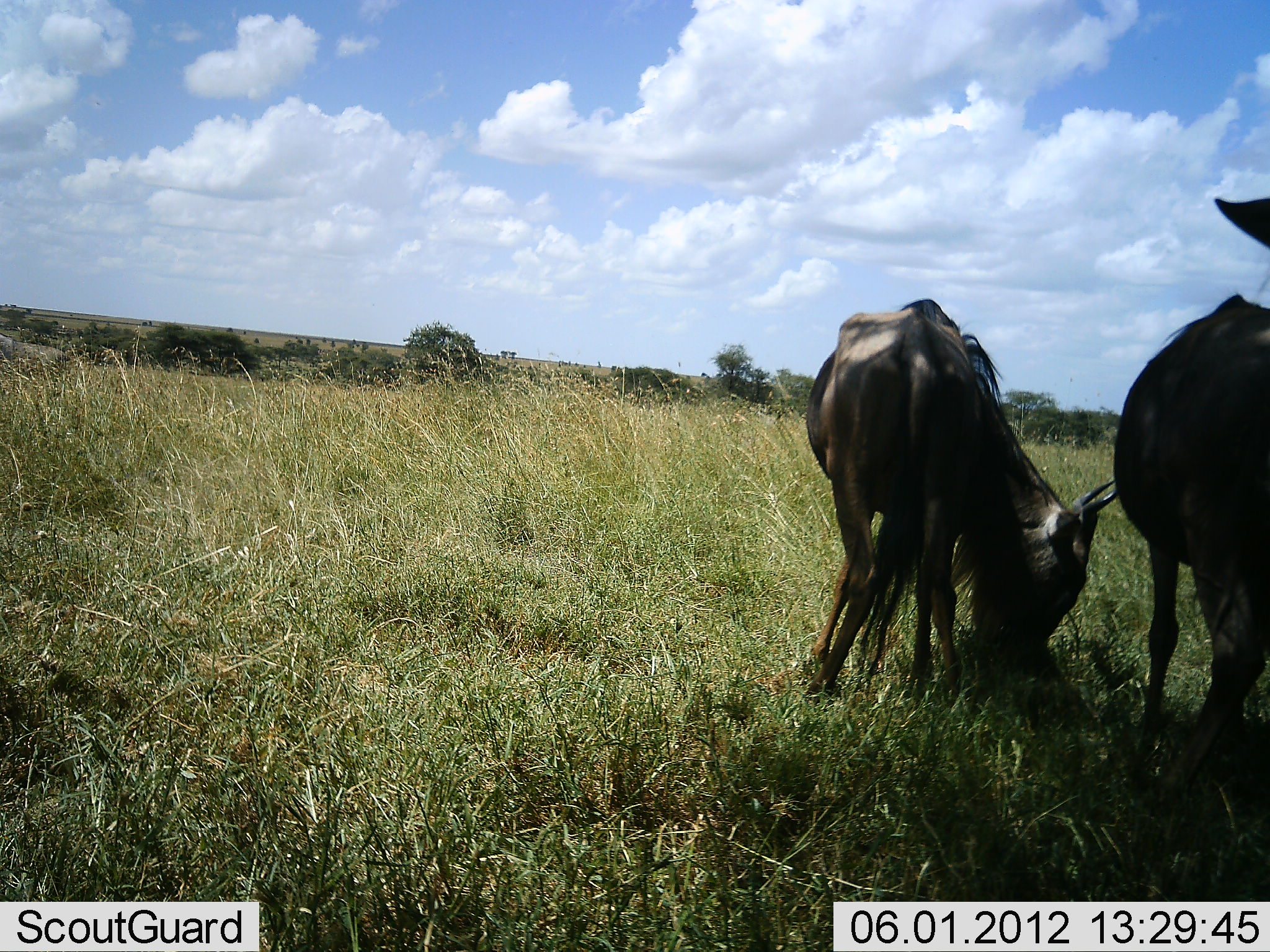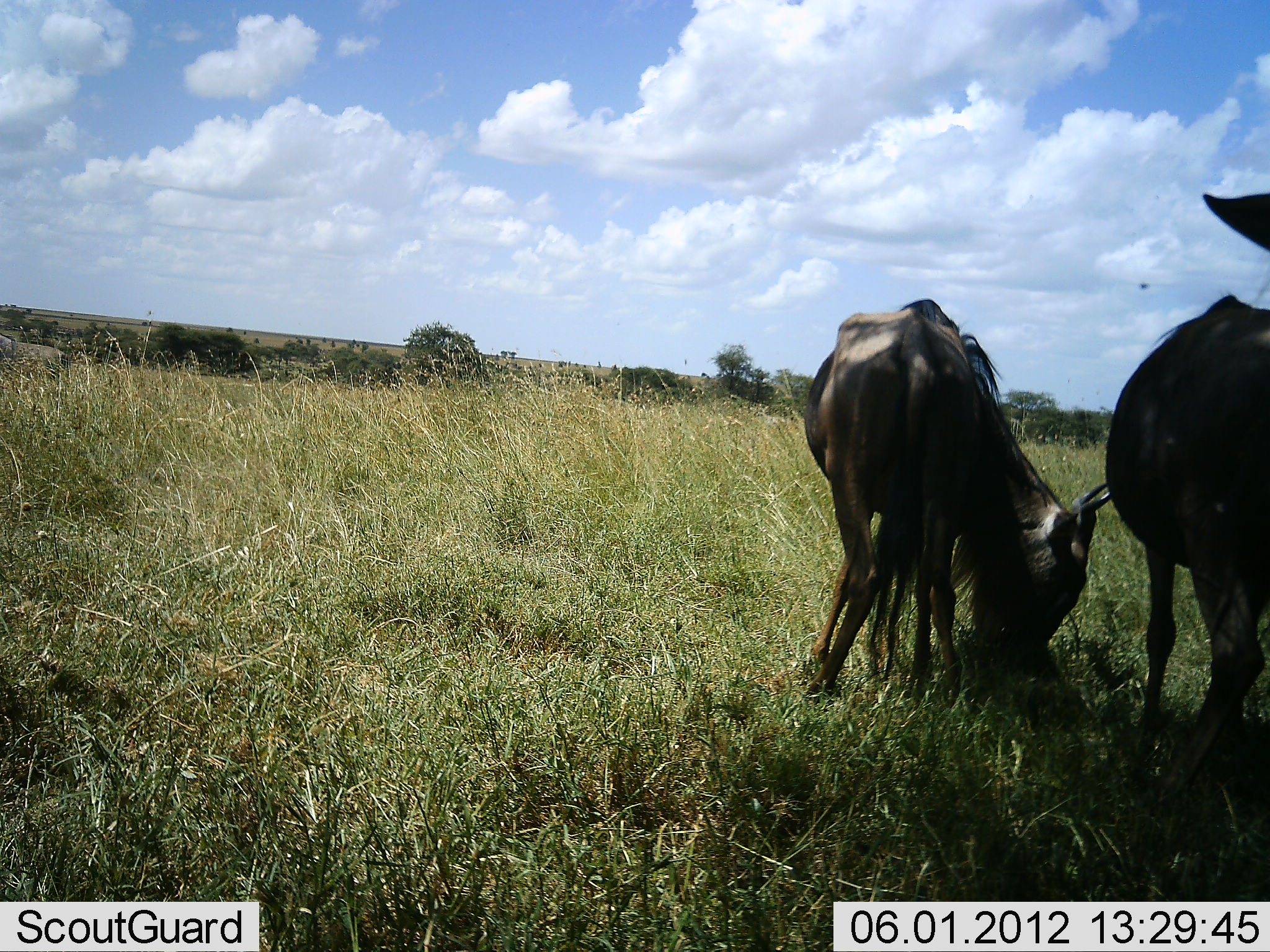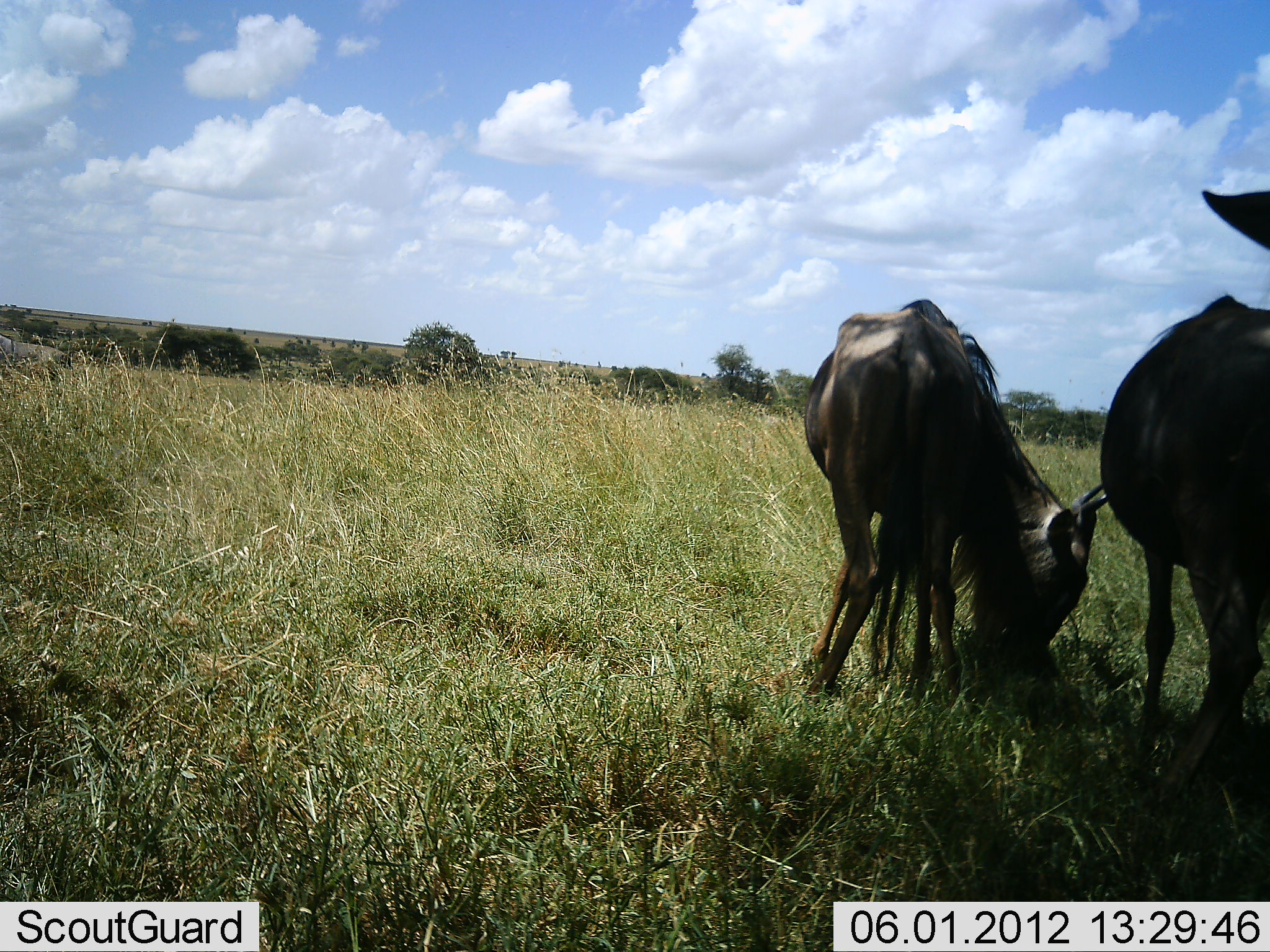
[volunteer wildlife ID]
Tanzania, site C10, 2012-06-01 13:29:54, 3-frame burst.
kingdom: Animalia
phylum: Chordata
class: Mammalia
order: Artiodactyla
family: Bovidae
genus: Connochaetes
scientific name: Connochaetes taurinus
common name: blue wildebeest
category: wildebeest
Wildebeest (blue wildebeest) (Connochaetes taurinus), count 2. Behavior (volunteer vote fractions): standing 80%, resting 20%, moving 0%, interacting 0%. Young present (vote fraction): 0%. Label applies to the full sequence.